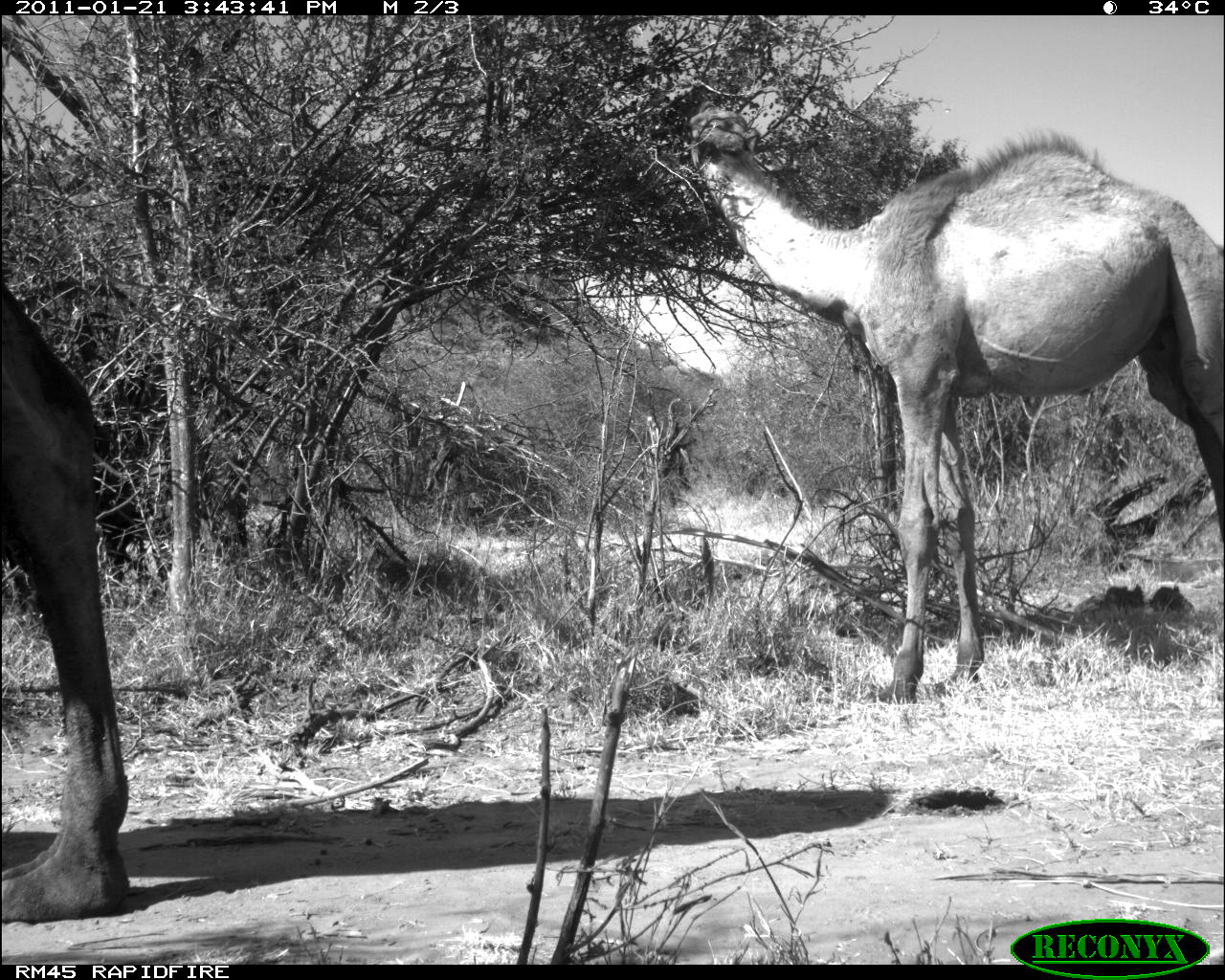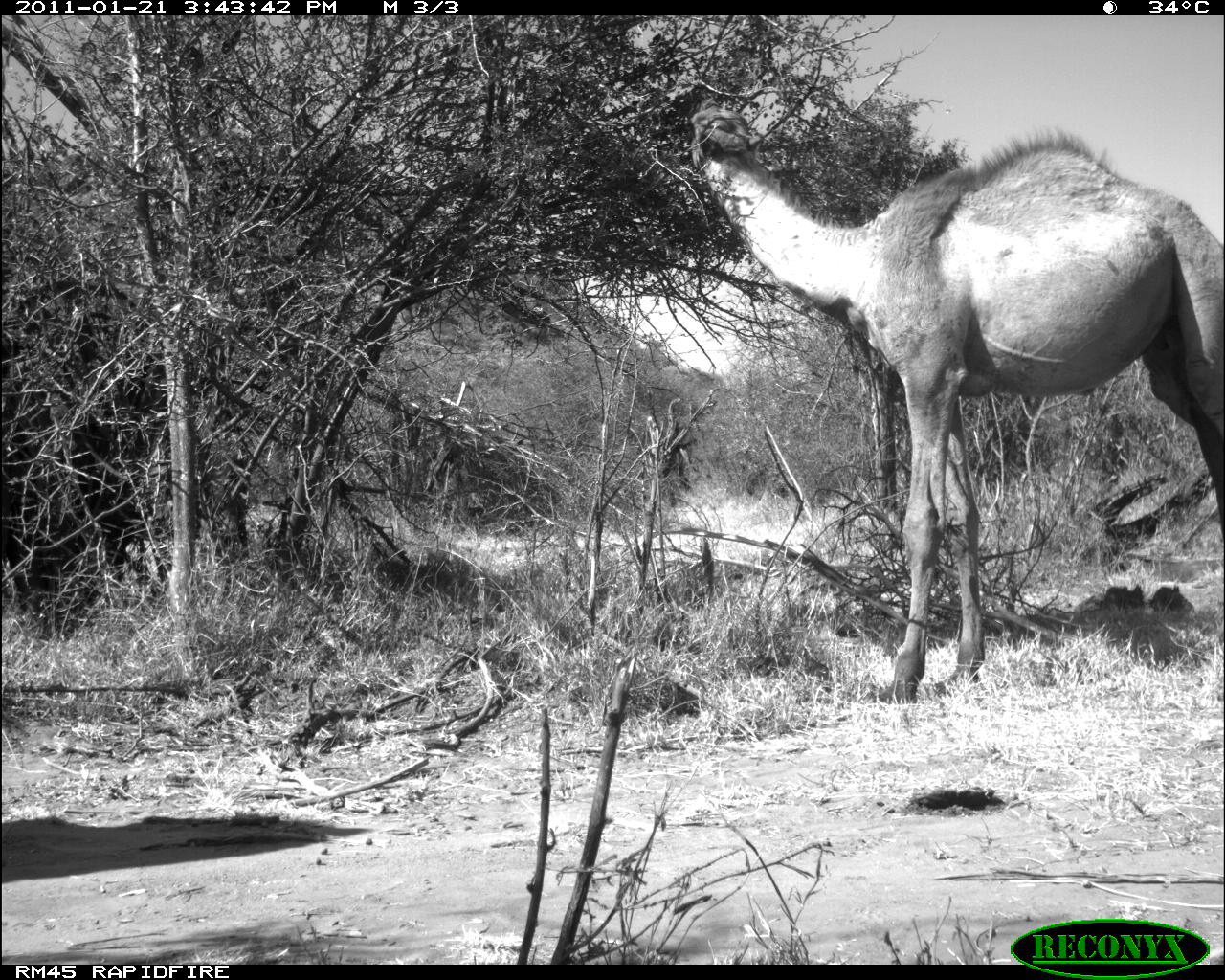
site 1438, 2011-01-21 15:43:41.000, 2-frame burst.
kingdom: Animalia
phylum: Chordata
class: Mammalia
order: Artiodactyla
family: Bovidae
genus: Madoqua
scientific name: Madoqua guentheri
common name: günther's dik-dik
Madoqua guentheri (günther's dik-dik), count 2.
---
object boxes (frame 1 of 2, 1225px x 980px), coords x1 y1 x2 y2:
madoqua guentheri: 681 97 1220 706; 0 275 132 925